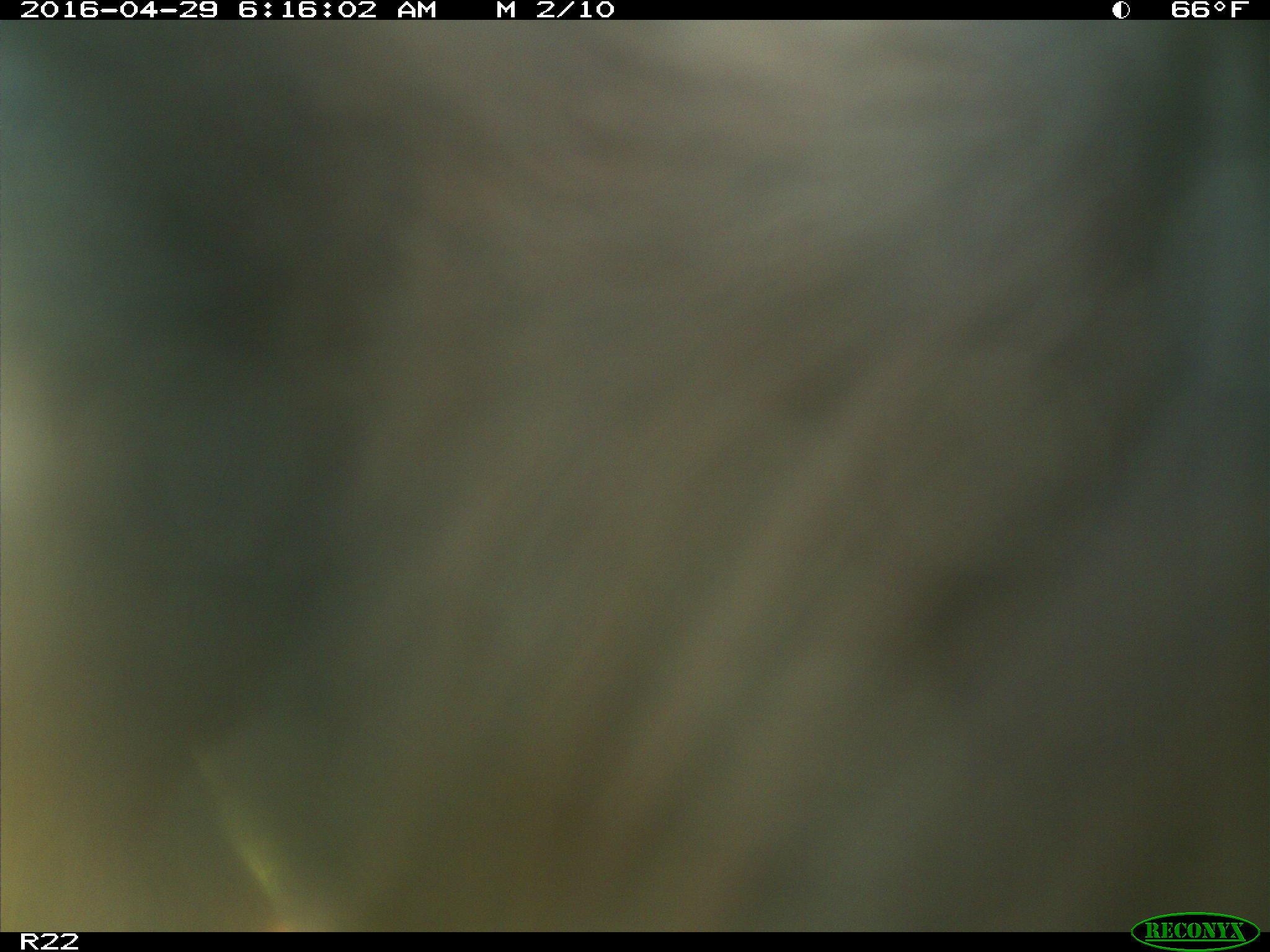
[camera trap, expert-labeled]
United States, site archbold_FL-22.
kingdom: Animalia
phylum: Chordata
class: Mammalia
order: Artiodactyla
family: Bovidae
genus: Bos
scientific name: Bos taurus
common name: domestic cow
Bos taurus (domestic cow).